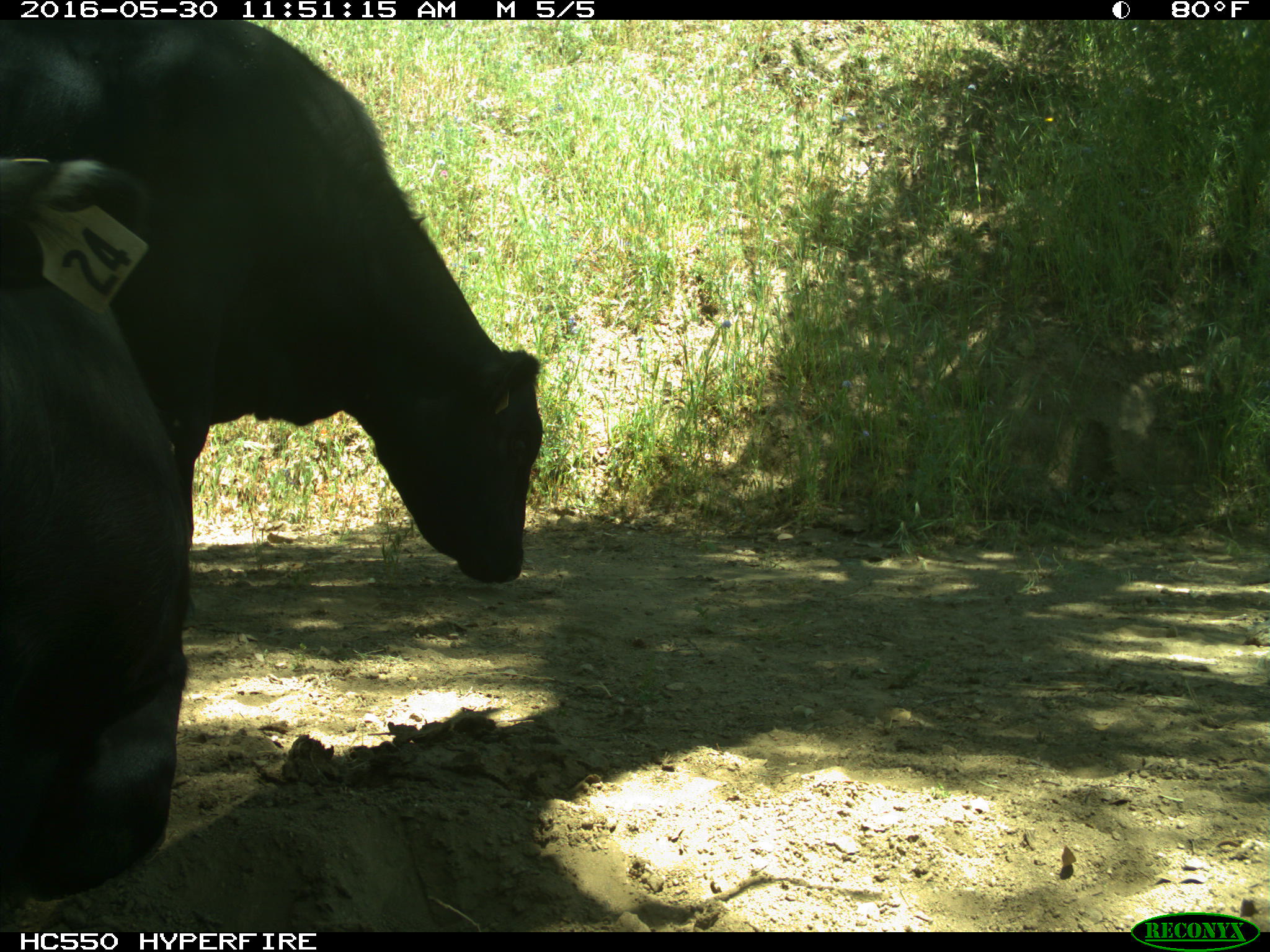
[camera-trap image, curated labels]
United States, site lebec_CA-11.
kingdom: Animalia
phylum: Chordata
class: Mammalia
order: Artiodactyla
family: Bovidae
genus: Bos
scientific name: Bos taurus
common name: domestic cow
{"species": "Bos taurus (domestic cow)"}